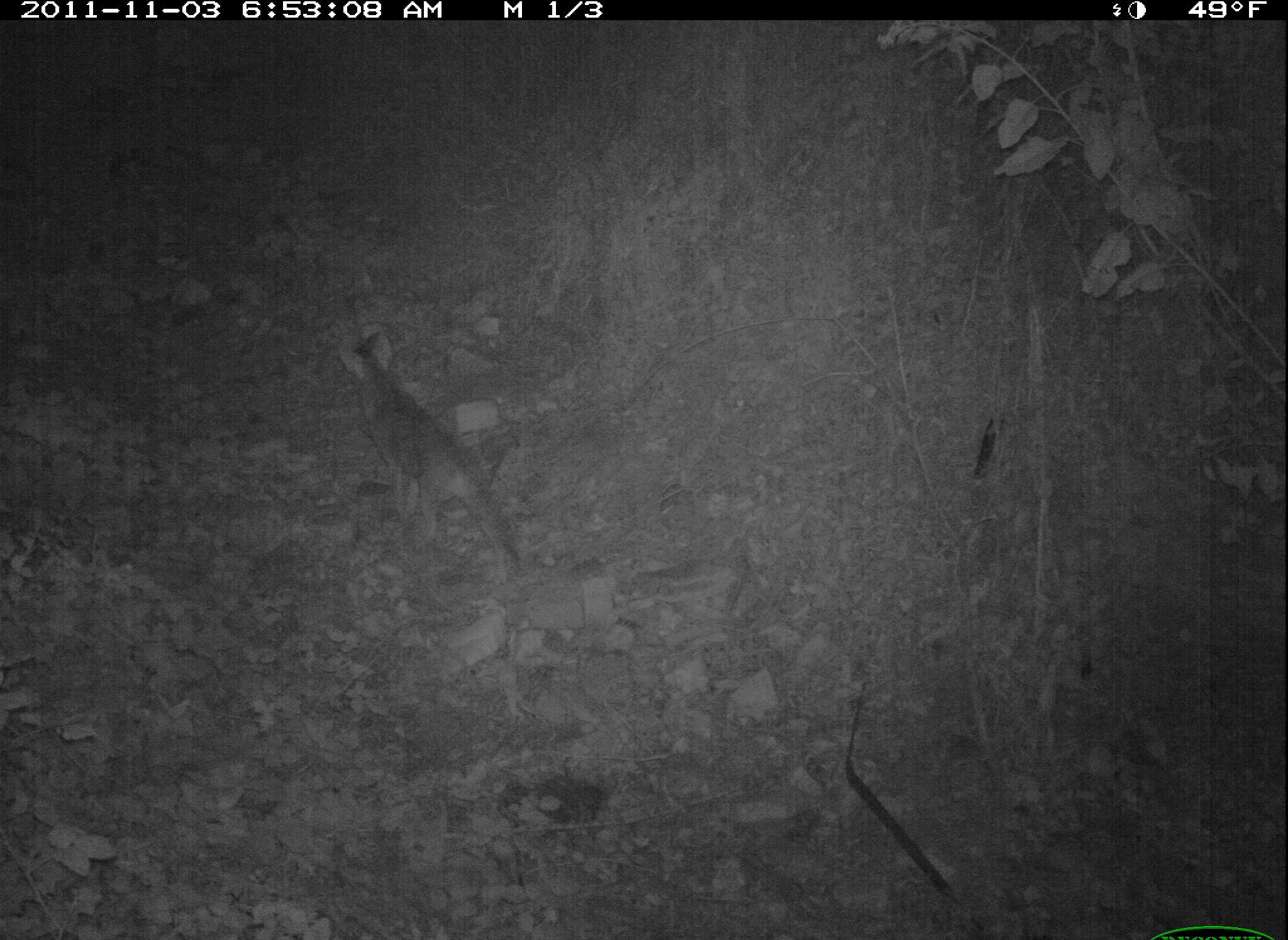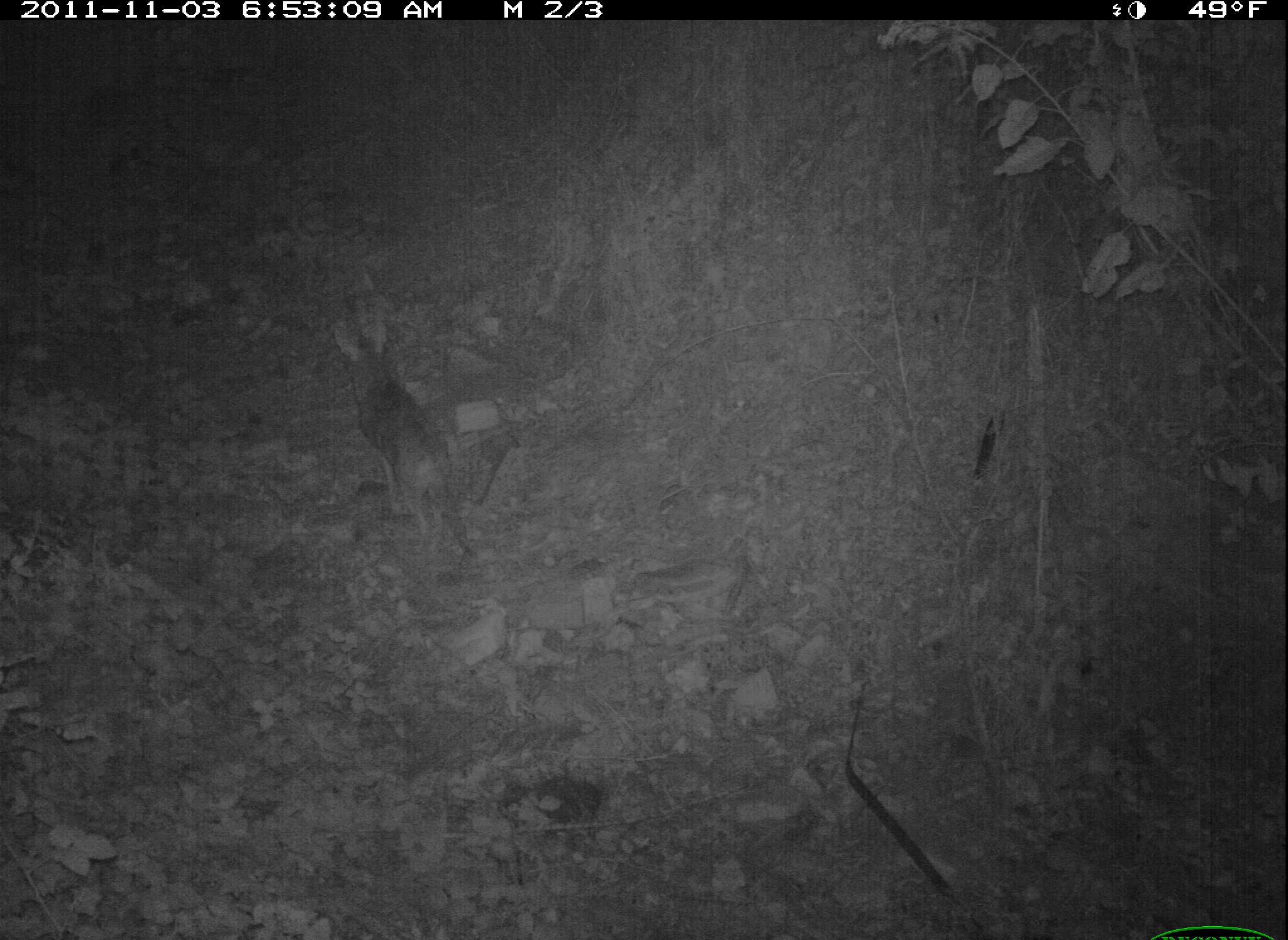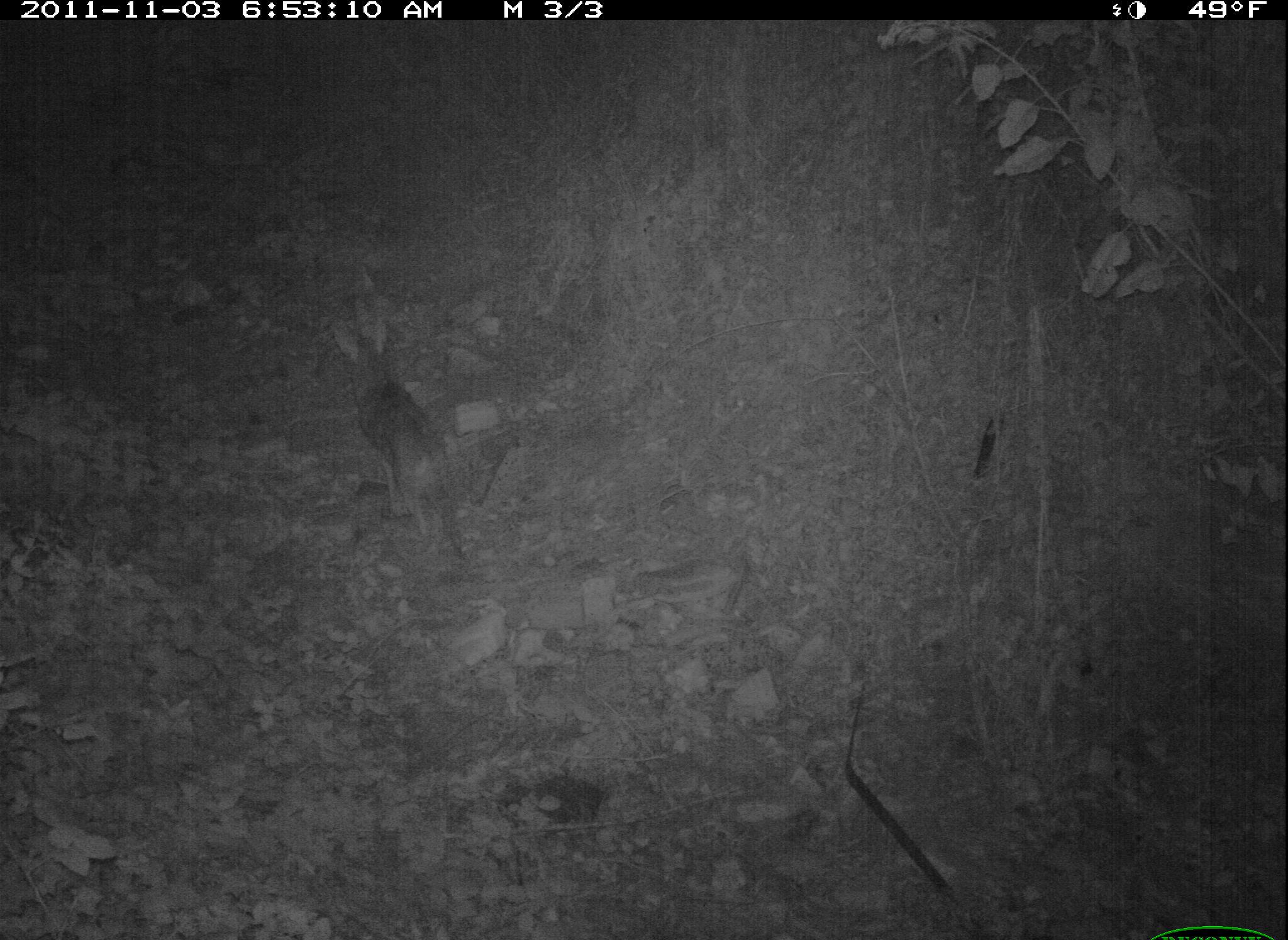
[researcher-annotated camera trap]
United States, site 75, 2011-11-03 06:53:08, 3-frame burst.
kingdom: Animalia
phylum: Chordata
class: Mammalia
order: Carnivora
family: Canidae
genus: Canis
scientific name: Canis latrans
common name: coyote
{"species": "coyote (Canis latrans)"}